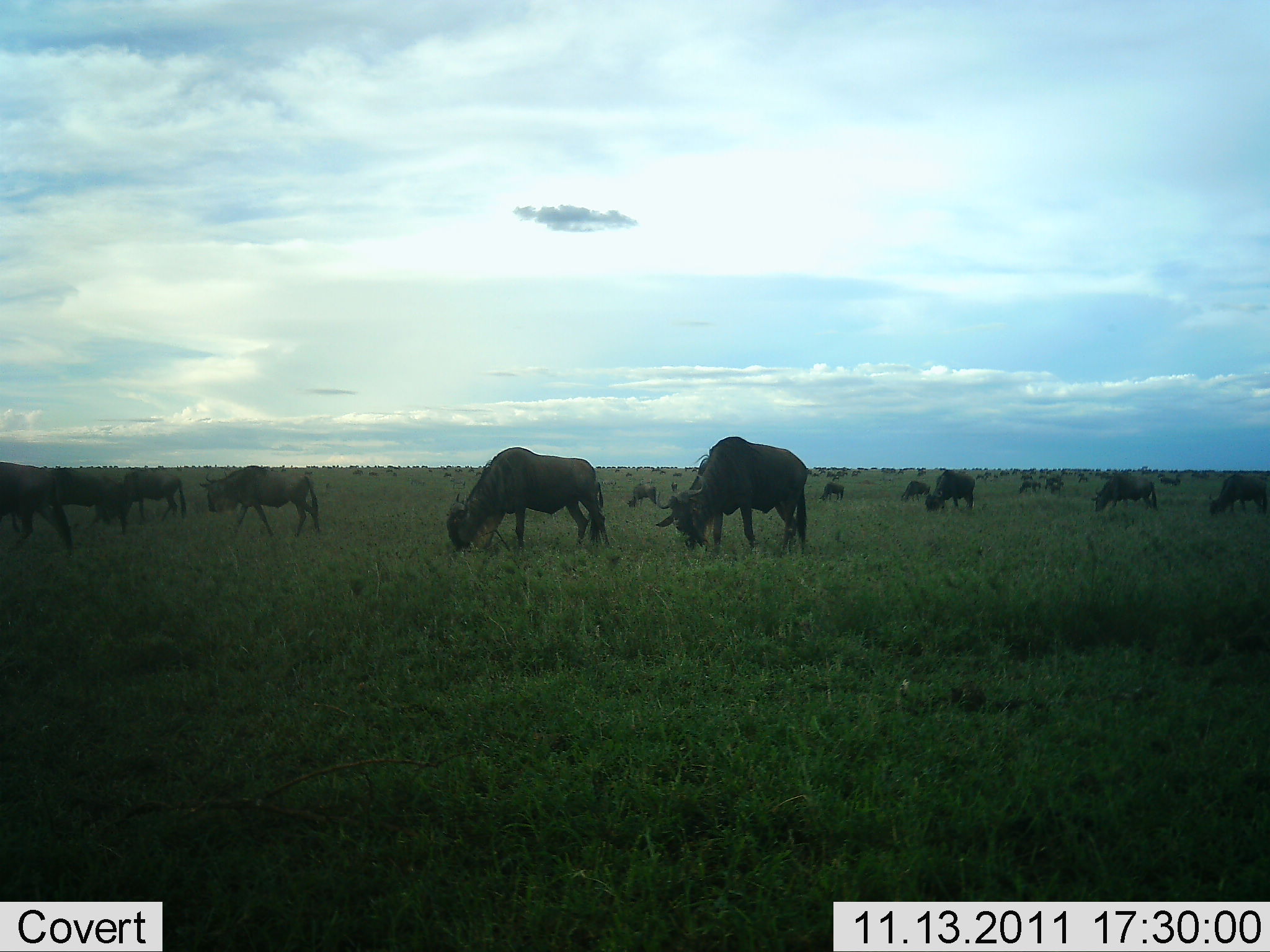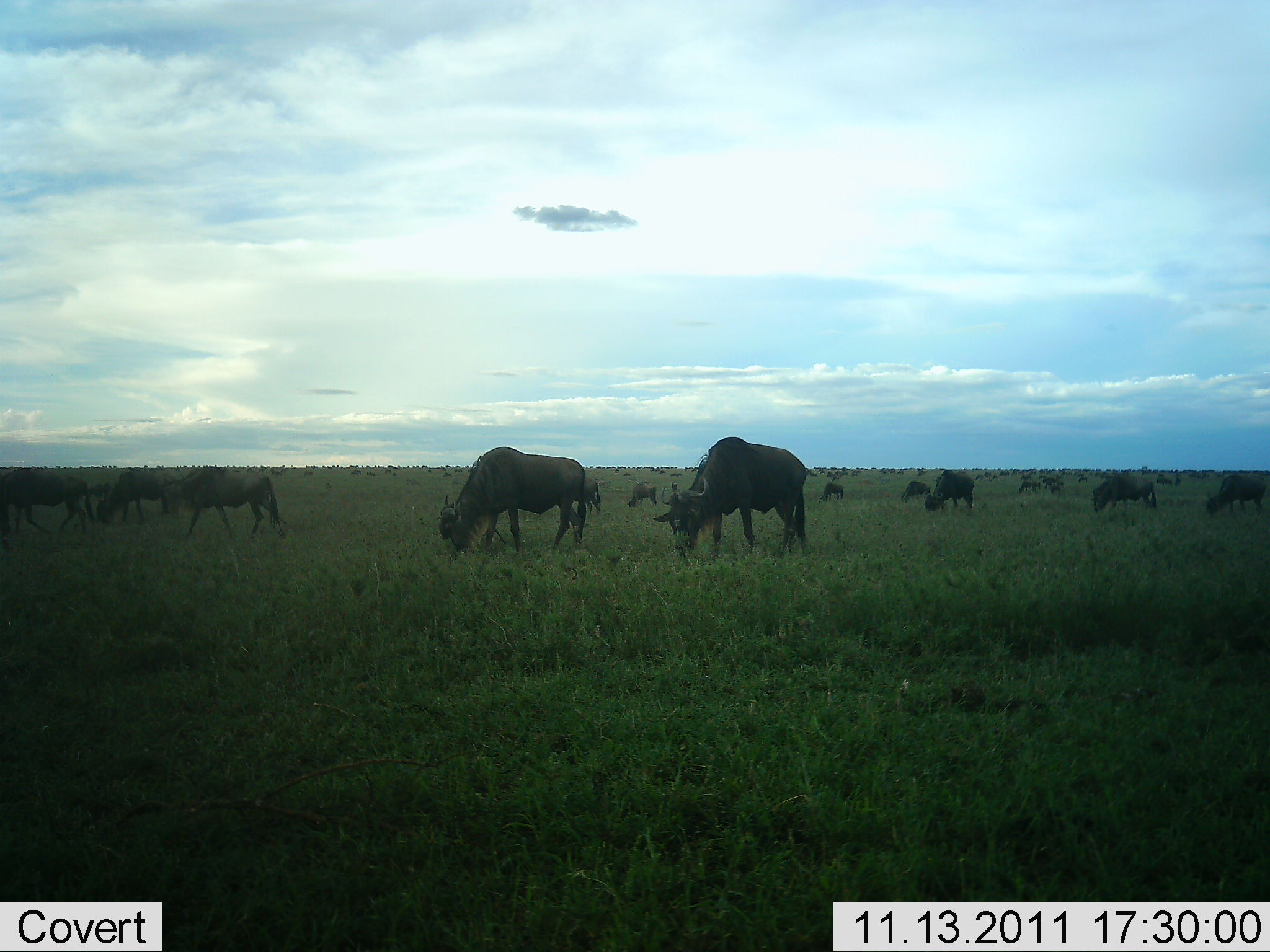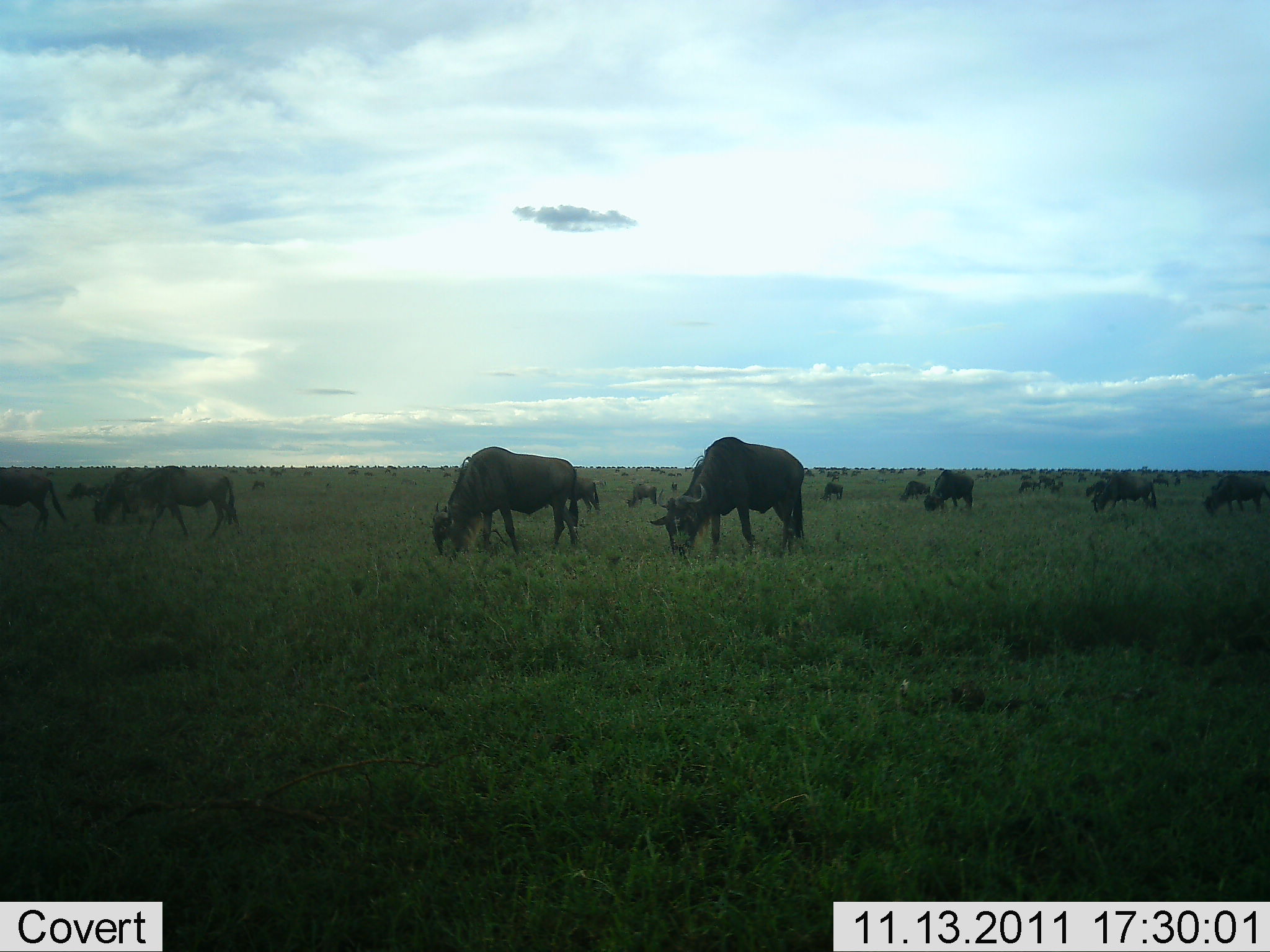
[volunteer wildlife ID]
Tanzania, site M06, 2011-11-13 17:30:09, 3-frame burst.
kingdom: Animalia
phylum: Chordata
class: Mammalia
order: Artiodactyla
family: Bovidae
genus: Connochaetes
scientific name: Connochaetes taurinus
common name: blue wildebeest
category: wildebeest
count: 11-50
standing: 64%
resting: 0%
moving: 45%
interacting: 0%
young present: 0%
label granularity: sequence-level